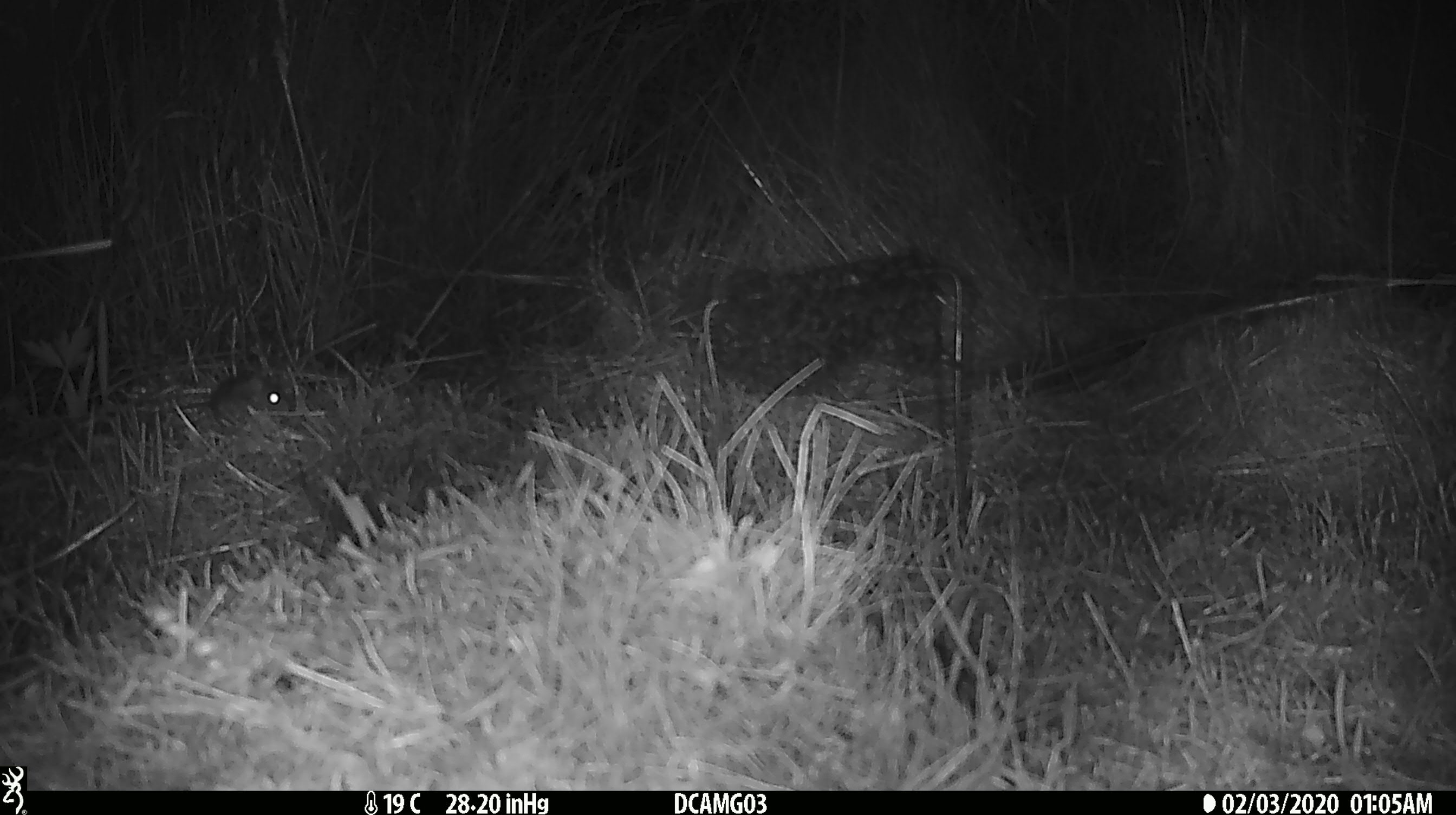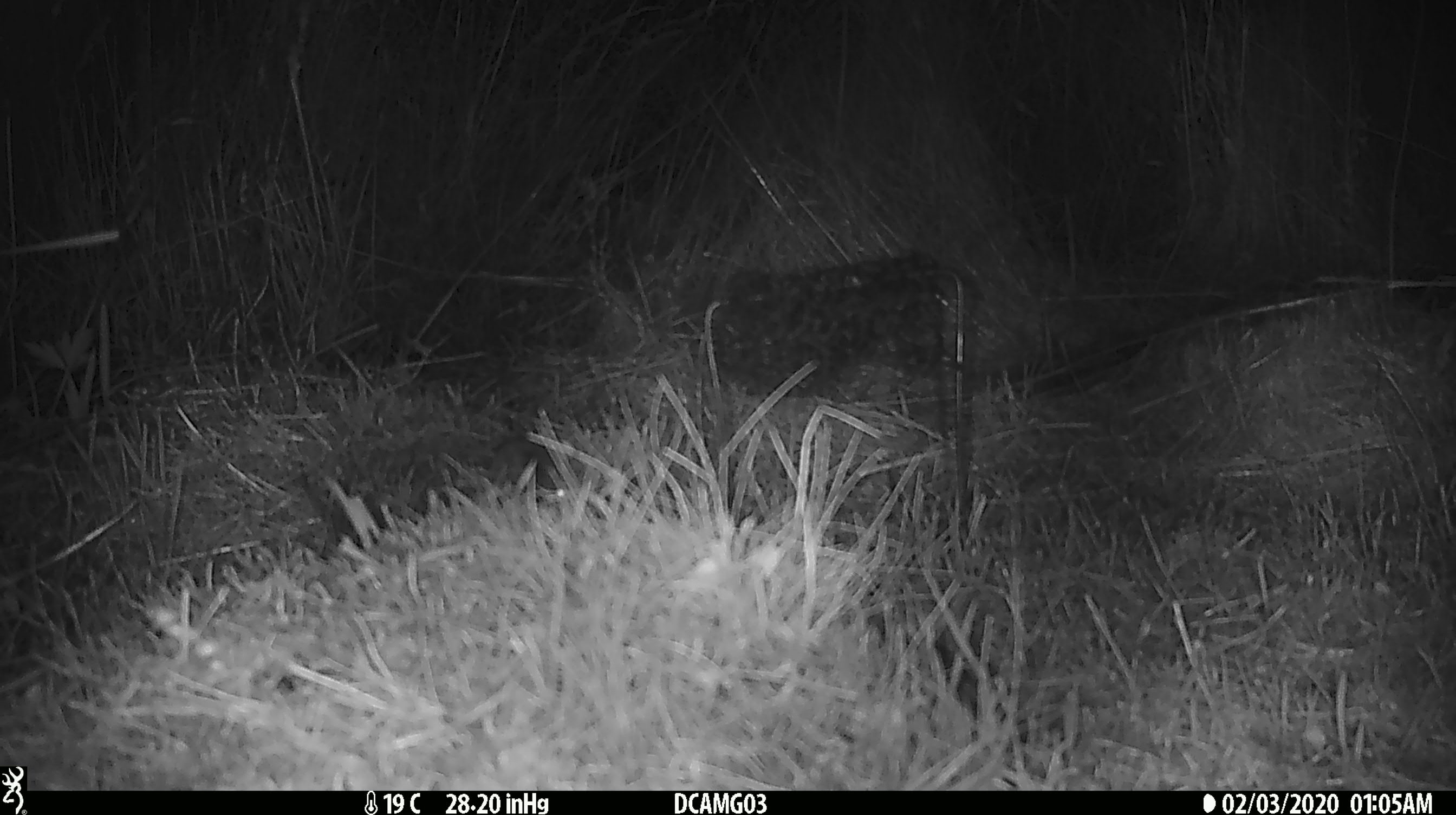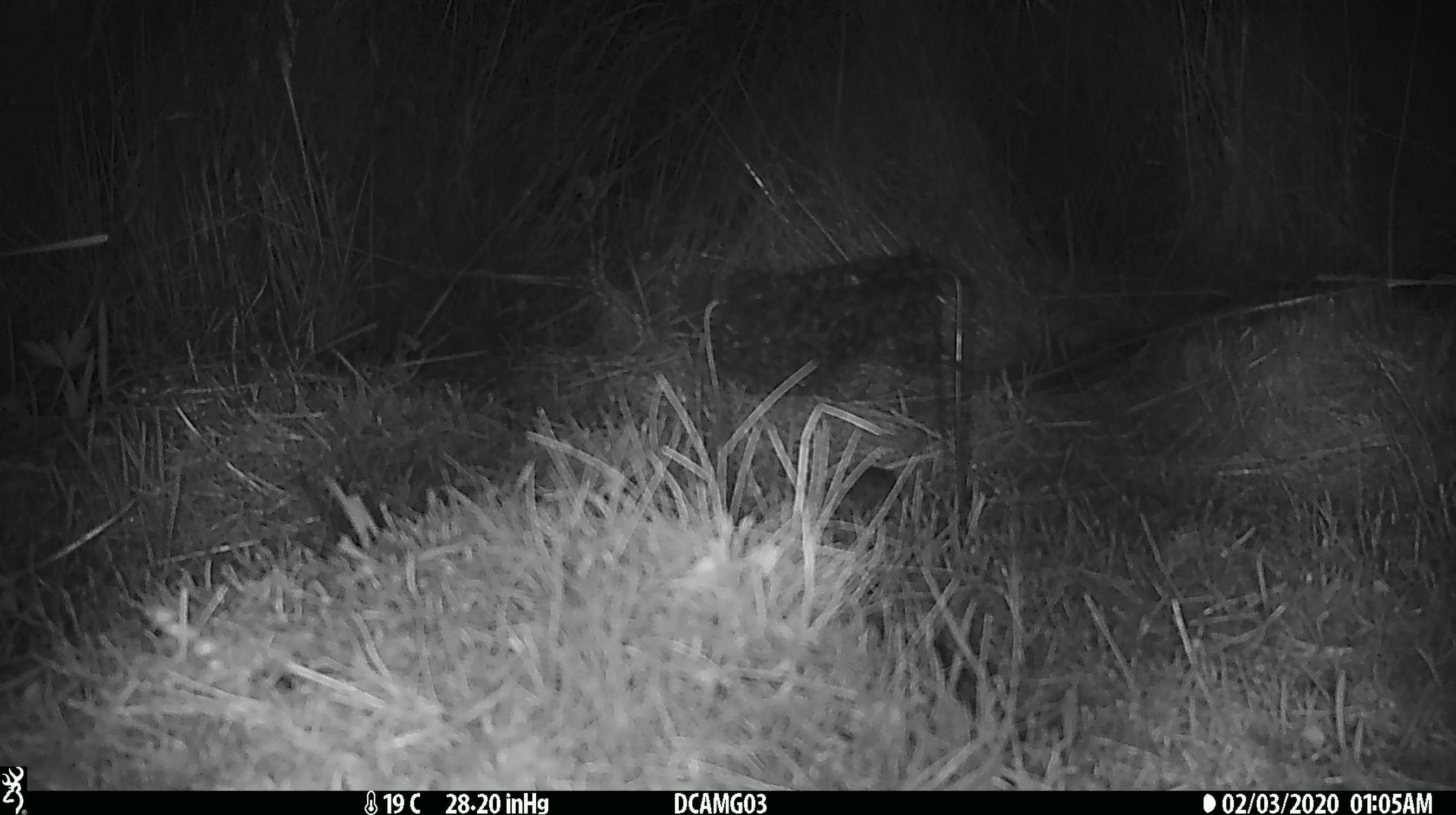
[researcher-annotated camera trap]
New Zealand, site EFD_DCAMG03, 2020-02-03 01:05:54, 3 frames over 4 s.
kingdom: Animalia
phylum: Chordata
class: Mammalia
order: Rodentia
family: Muridae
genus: Mus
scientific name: Mus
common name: mouse